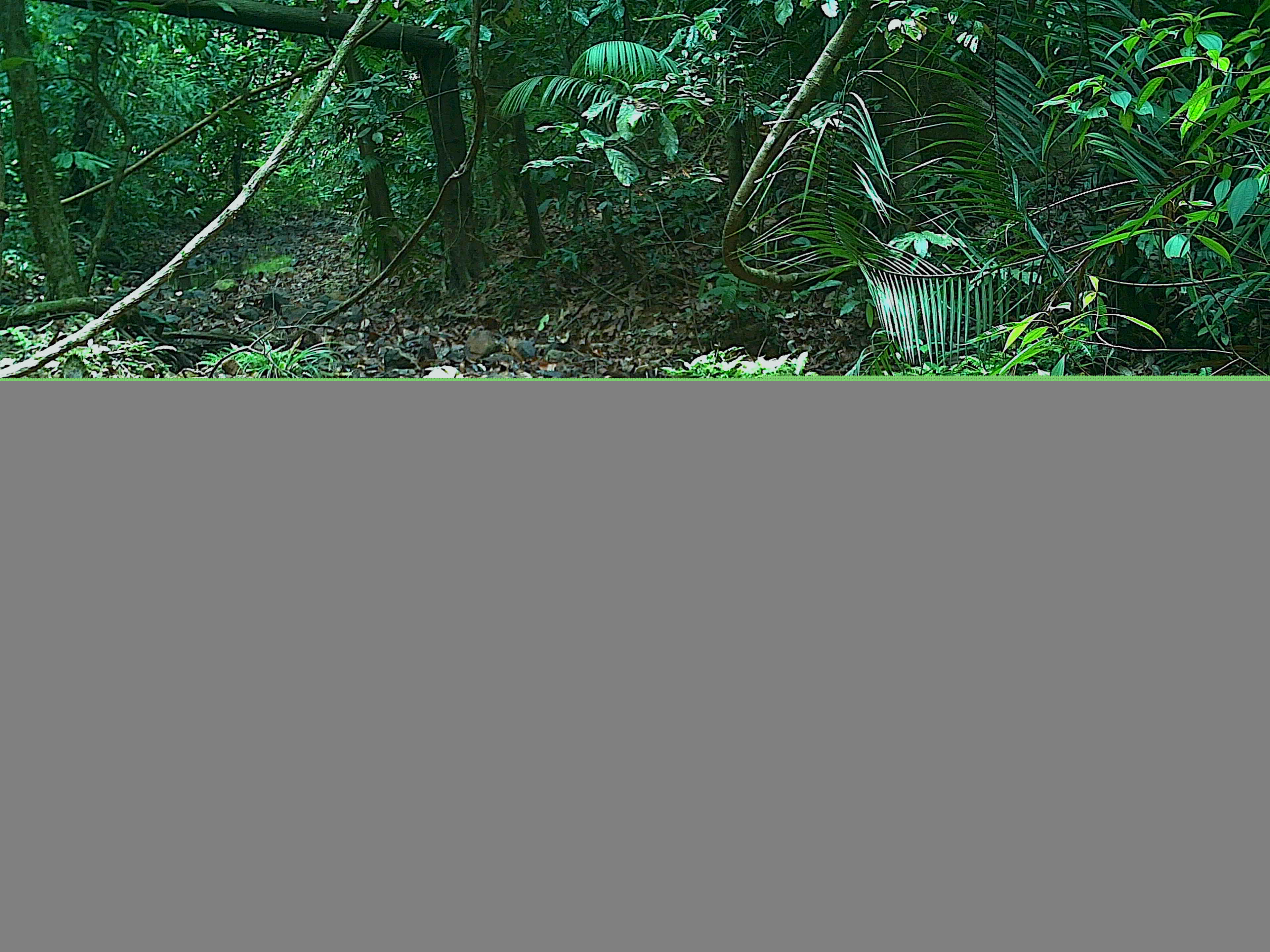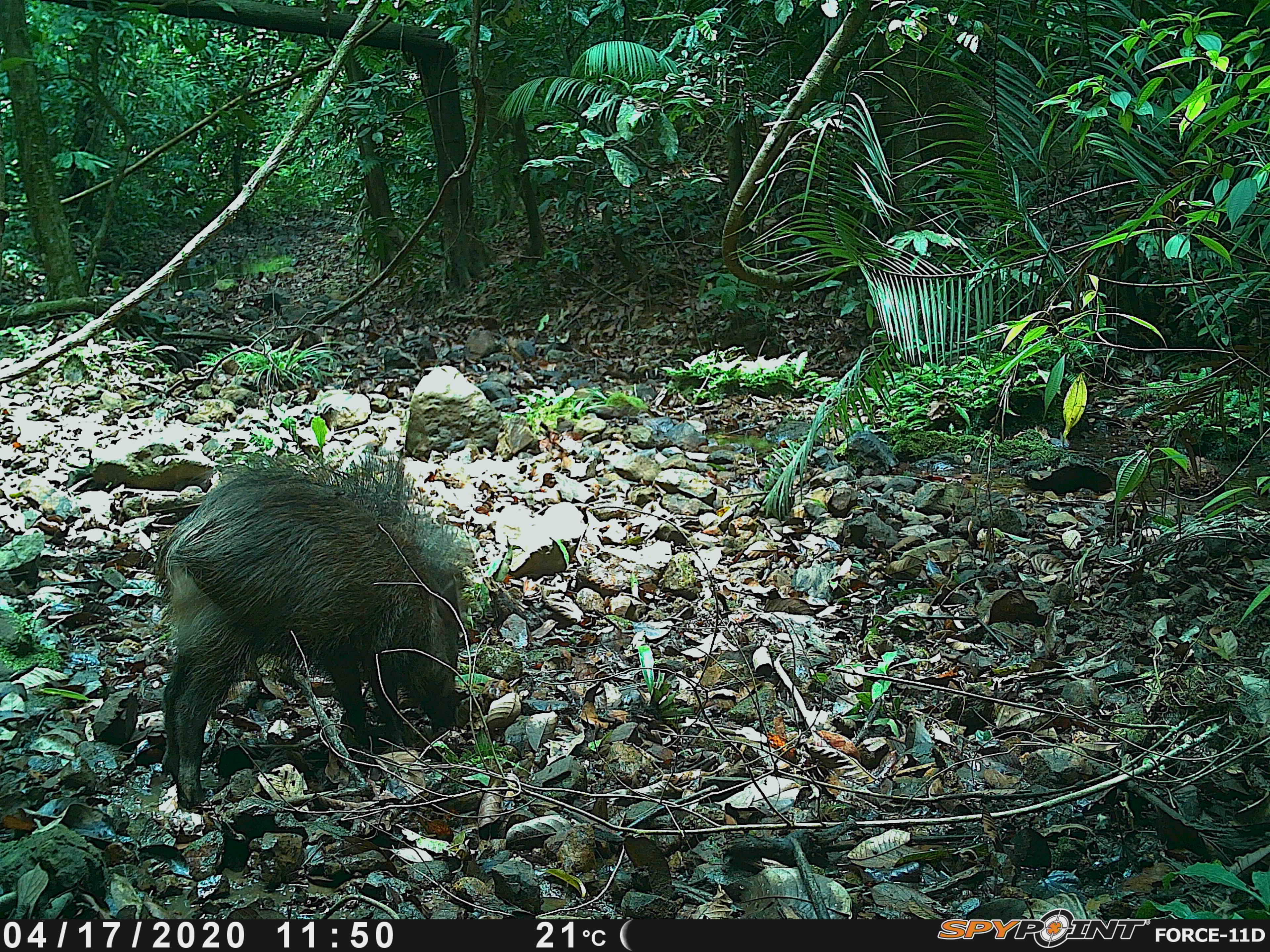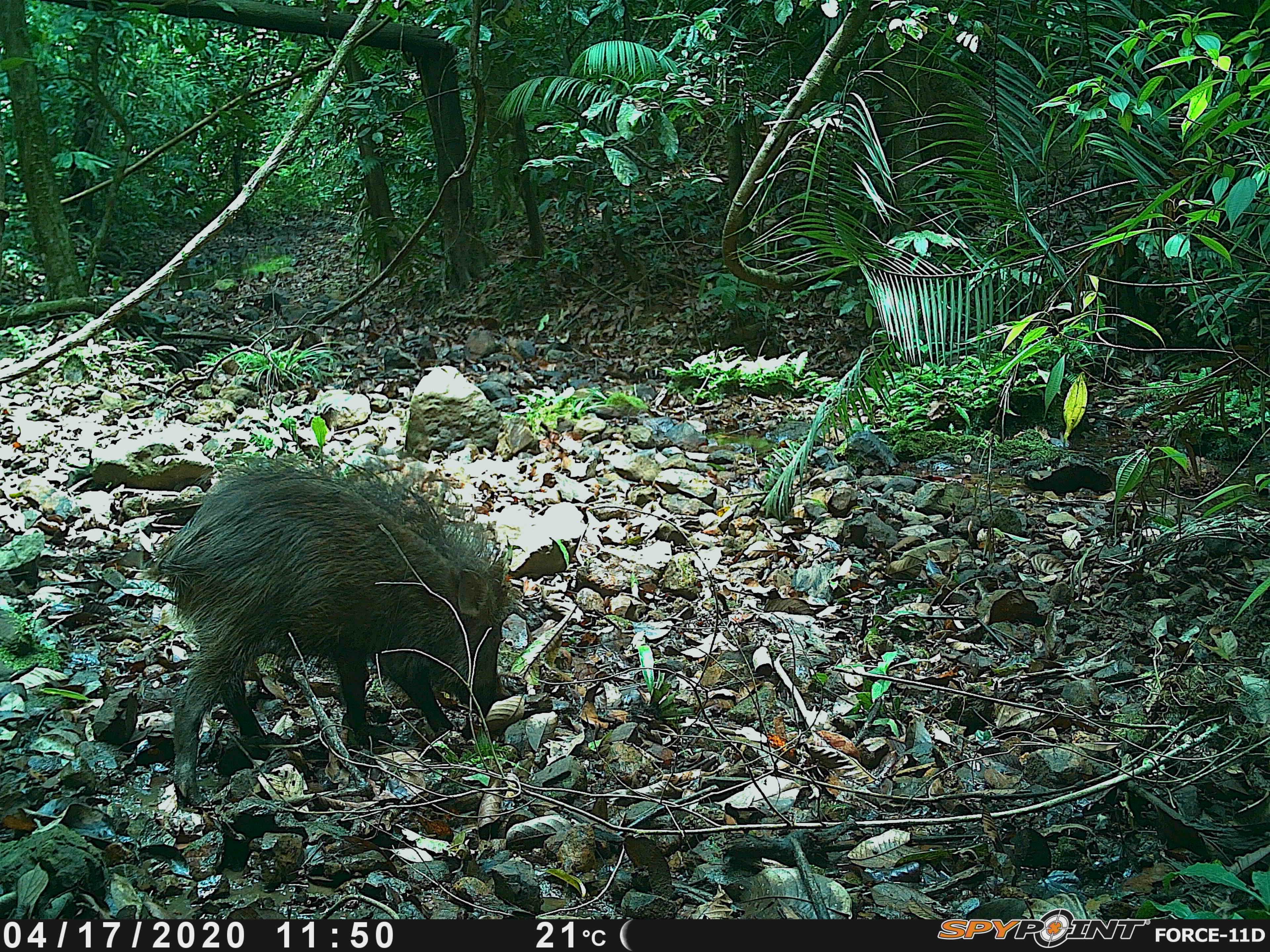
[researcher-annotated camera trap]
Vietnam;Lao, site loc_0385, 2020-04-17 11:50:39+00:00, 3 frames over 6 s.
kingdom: Animalia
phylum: Chordata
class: Mammalia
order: Artiodactyla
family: Suidae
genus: Sus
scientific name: Sus scrofa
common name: eurasian wild pig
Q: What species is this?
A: Eurasian wild pig (Sus scrofa).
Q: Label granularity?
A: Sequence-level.